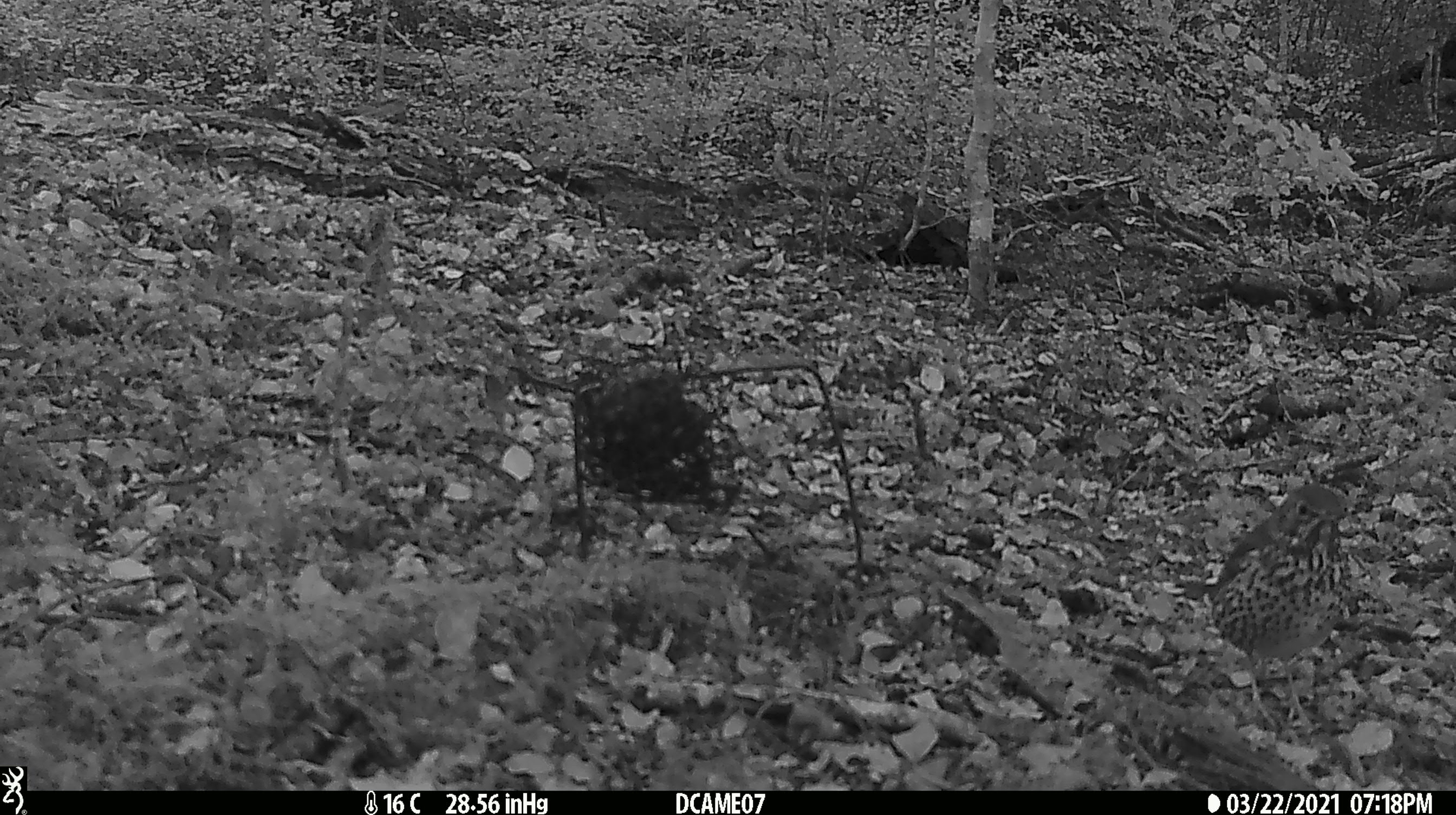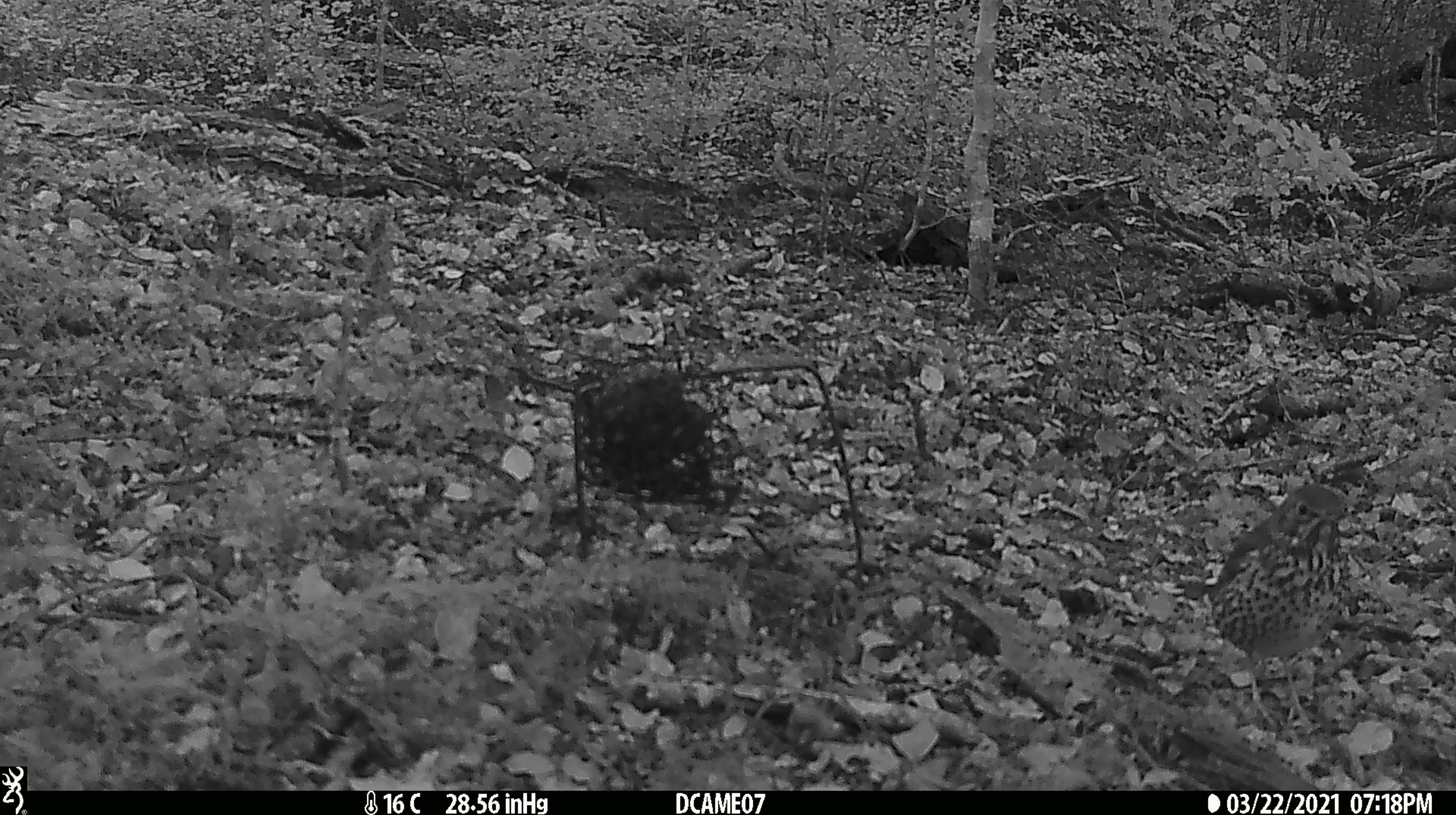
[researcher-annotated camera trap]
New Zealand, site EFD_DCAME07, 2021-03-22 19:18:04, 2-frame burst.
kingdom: Animalia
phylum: Chordata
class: Aves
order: Passeriformes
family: Turdidae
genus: Turdus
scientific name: Turdus philomelos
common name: song thrush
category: thrush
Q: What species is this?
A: Thrush (song thrush) (Turdus philomelos).